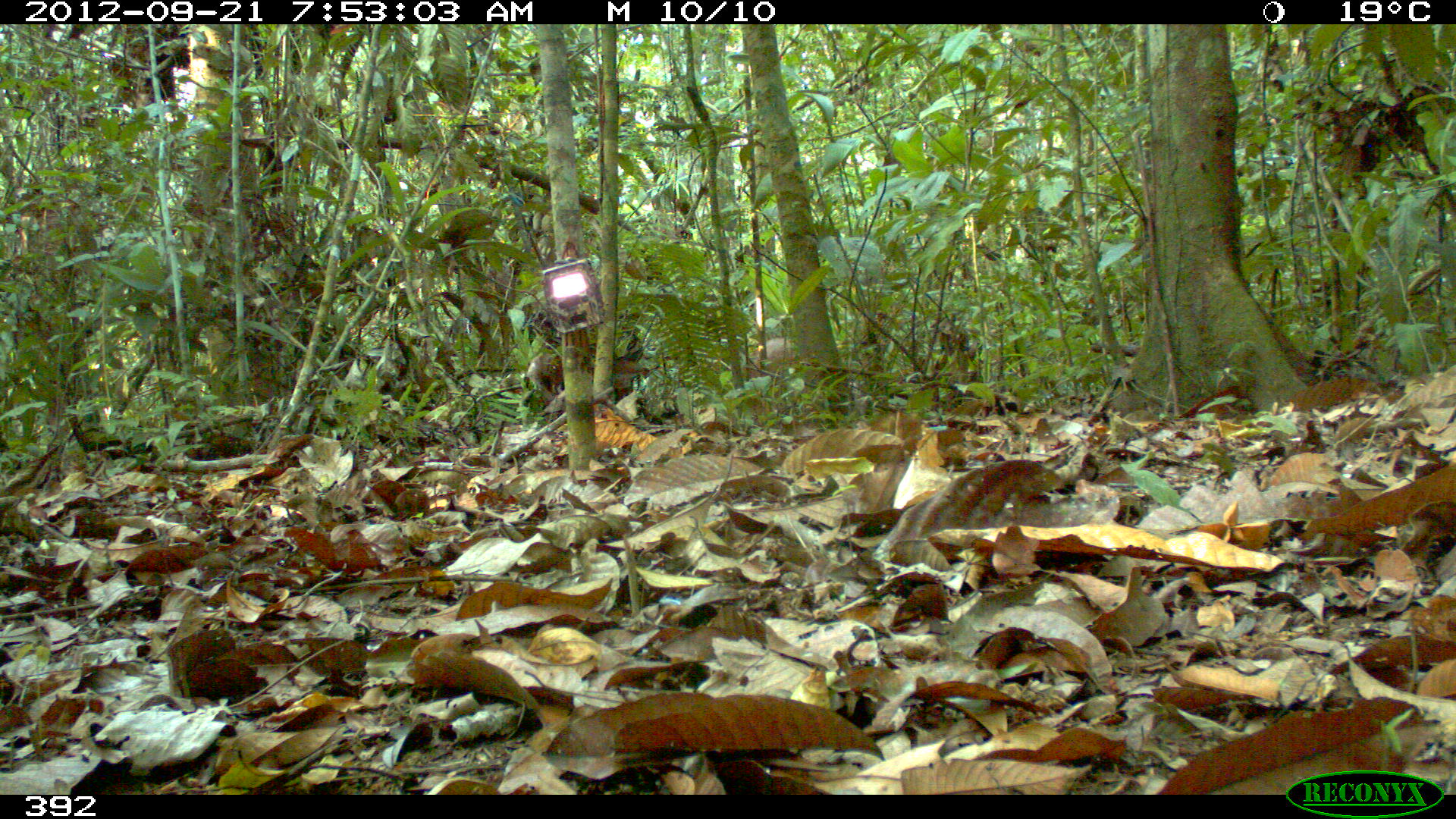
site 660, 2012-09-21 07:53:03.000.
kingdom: Animalia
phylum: Chordata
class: Mammalia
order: Artiodactyla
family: Cervidae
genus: Mazama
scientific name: Mazama americana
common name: red brocket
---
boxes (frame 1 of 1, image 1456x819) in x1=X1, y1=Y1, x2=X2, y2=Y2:
mazama americana: x1=740, y1=336, x2=797, y2=396